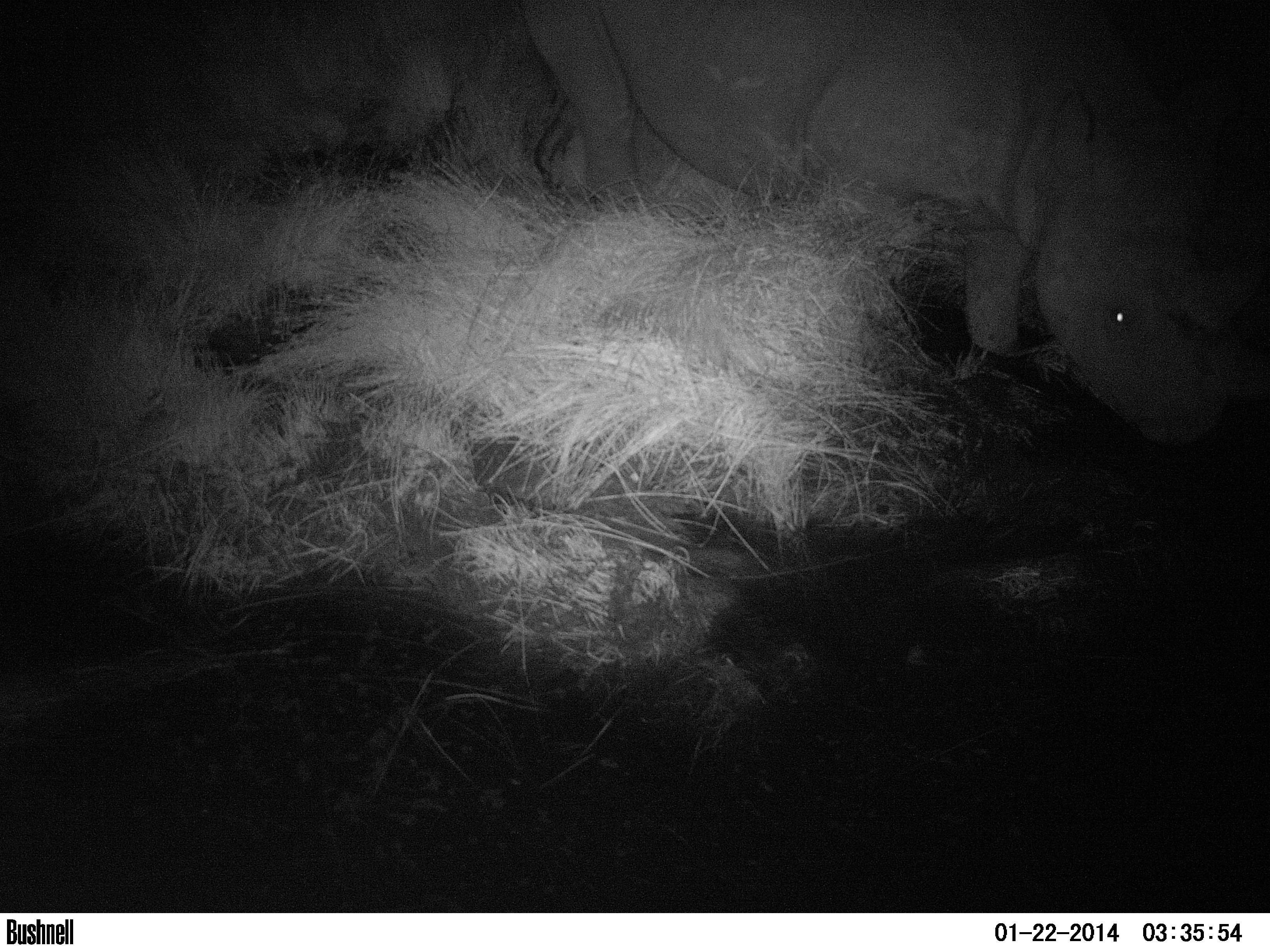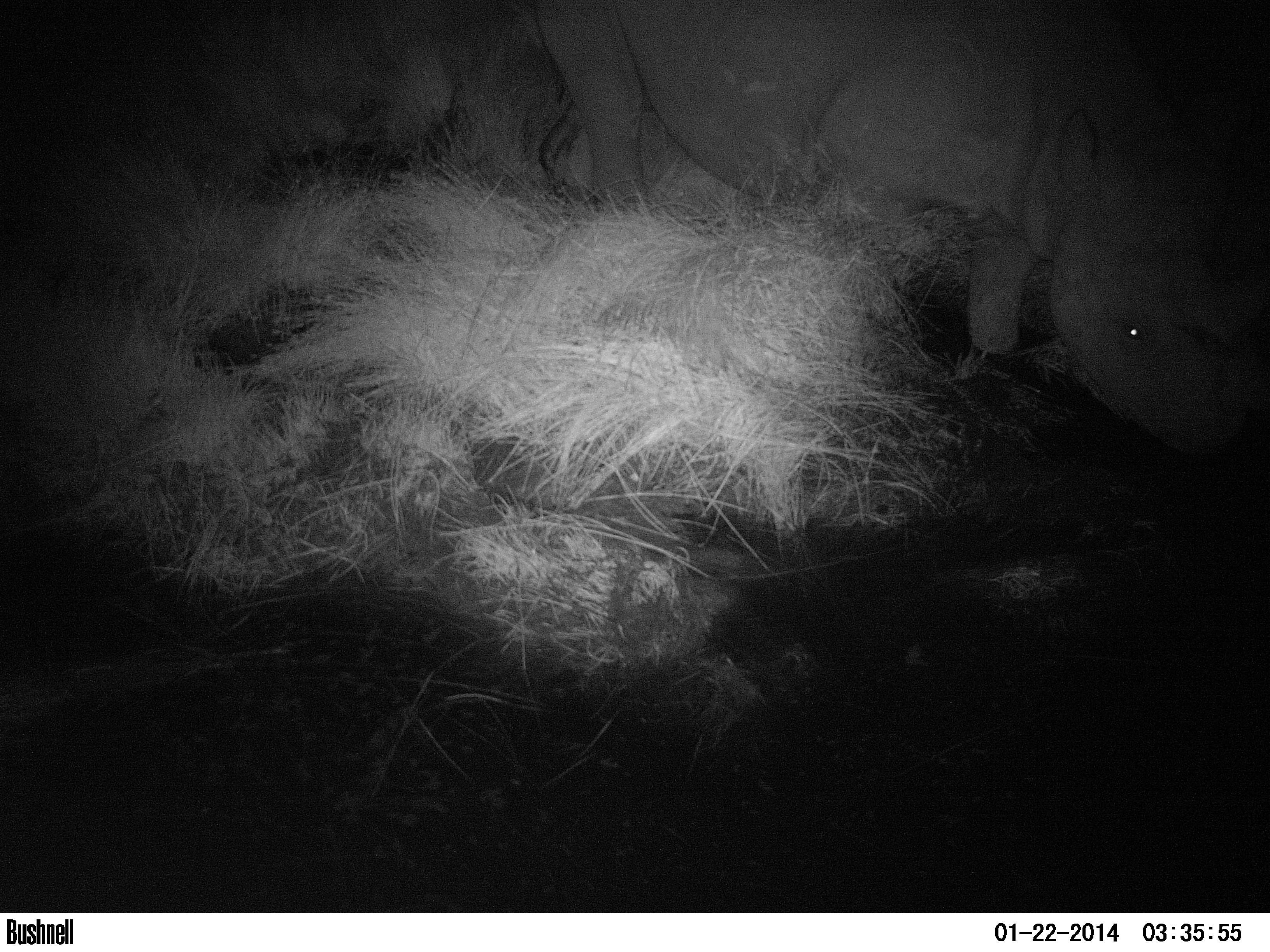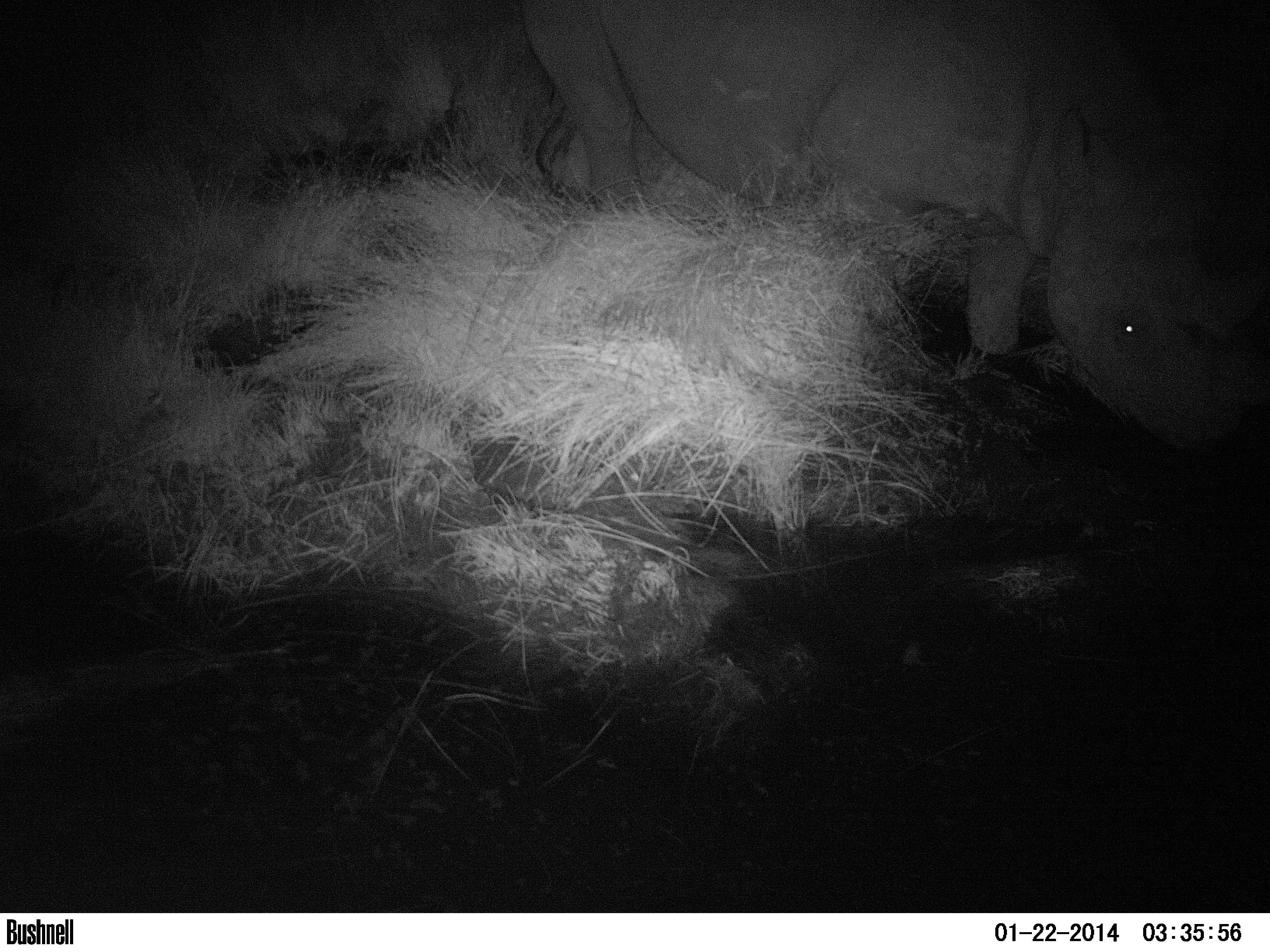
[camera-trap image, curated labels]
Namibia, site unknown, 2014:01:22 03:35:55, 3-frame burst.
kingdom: Animalia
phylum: Chordata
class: Mammalia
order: Perissodactyla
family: Rhinocerotidae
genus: Diceros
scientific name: Diceros bicornis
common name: black rhinoceros